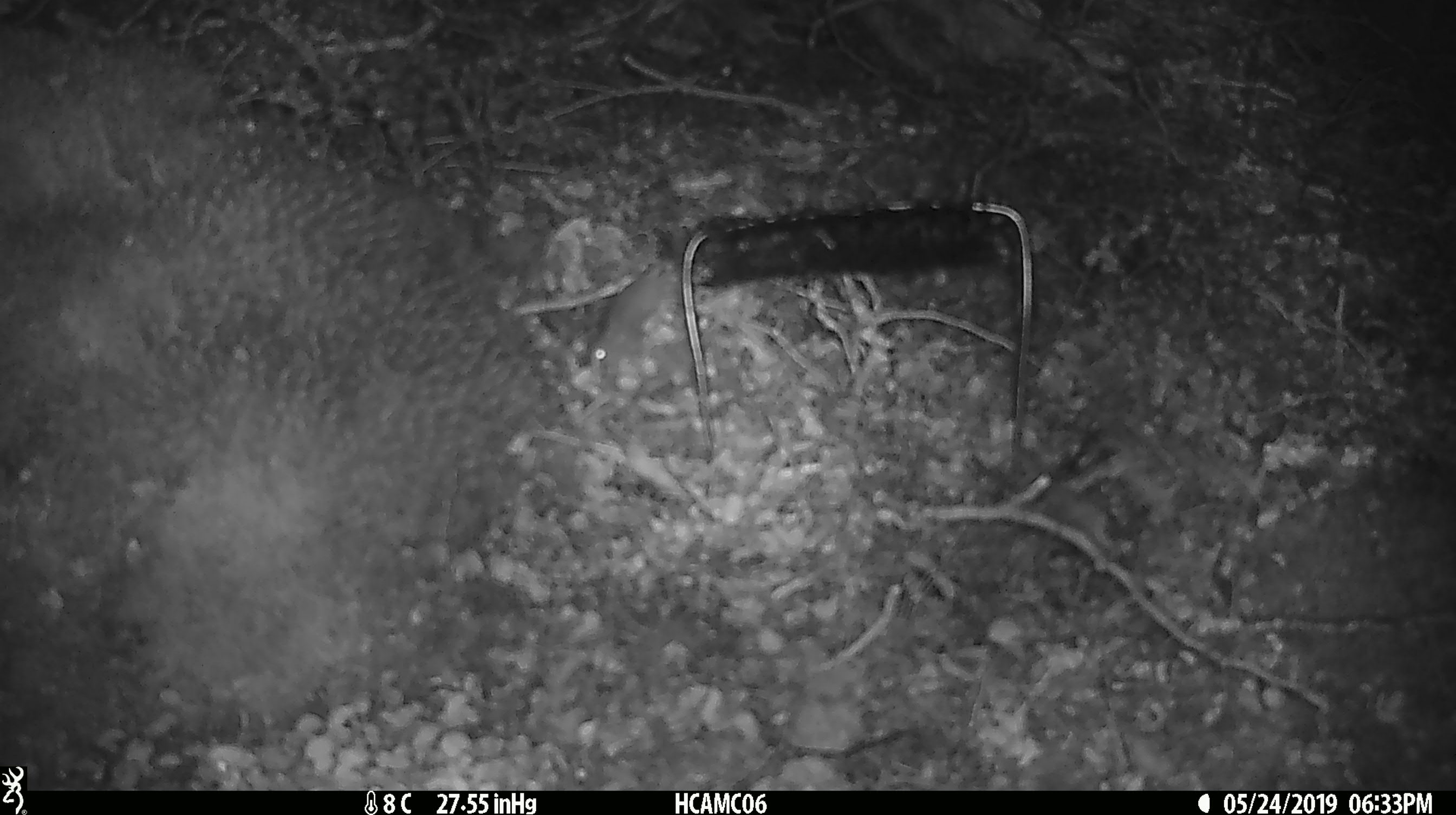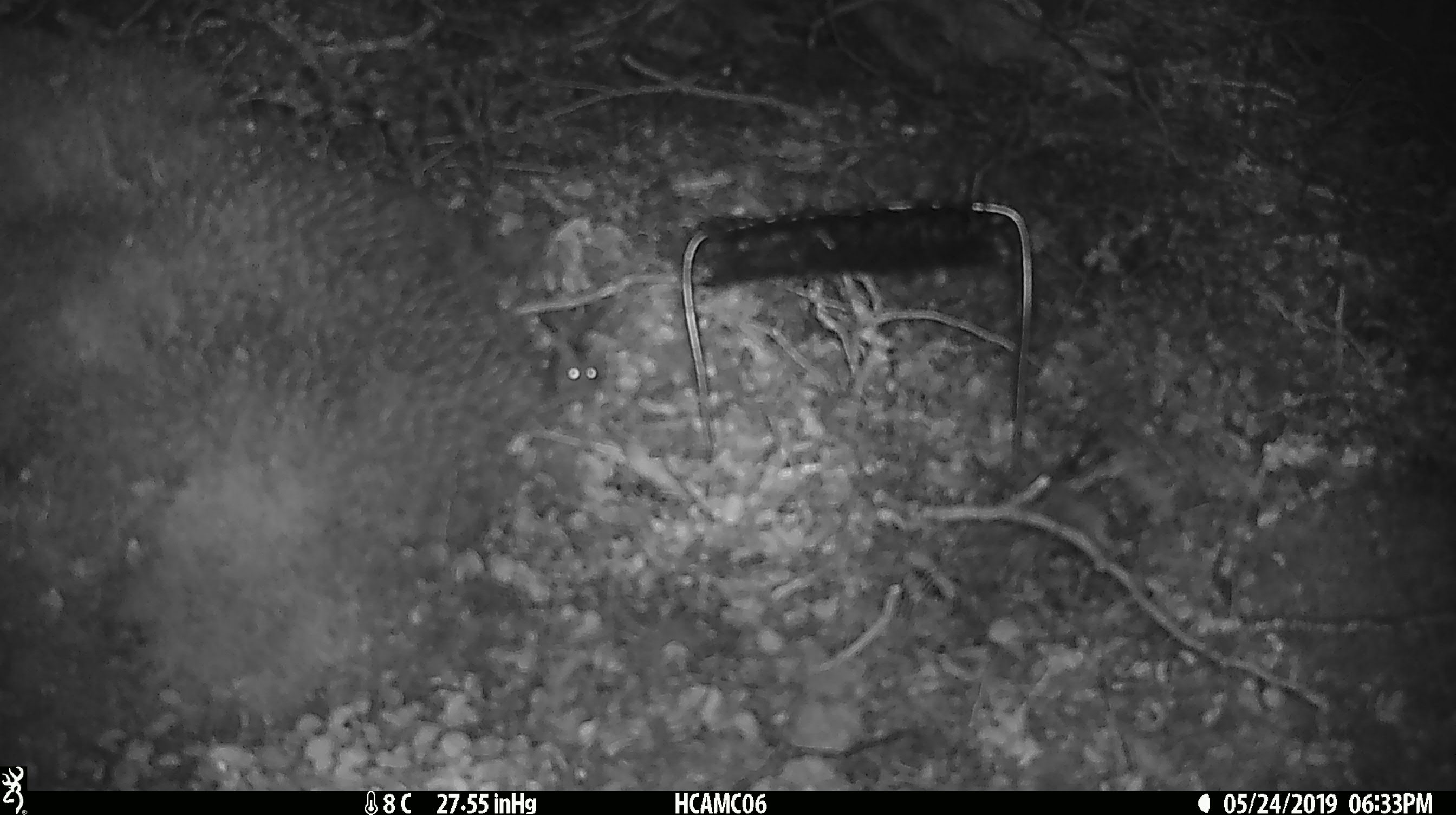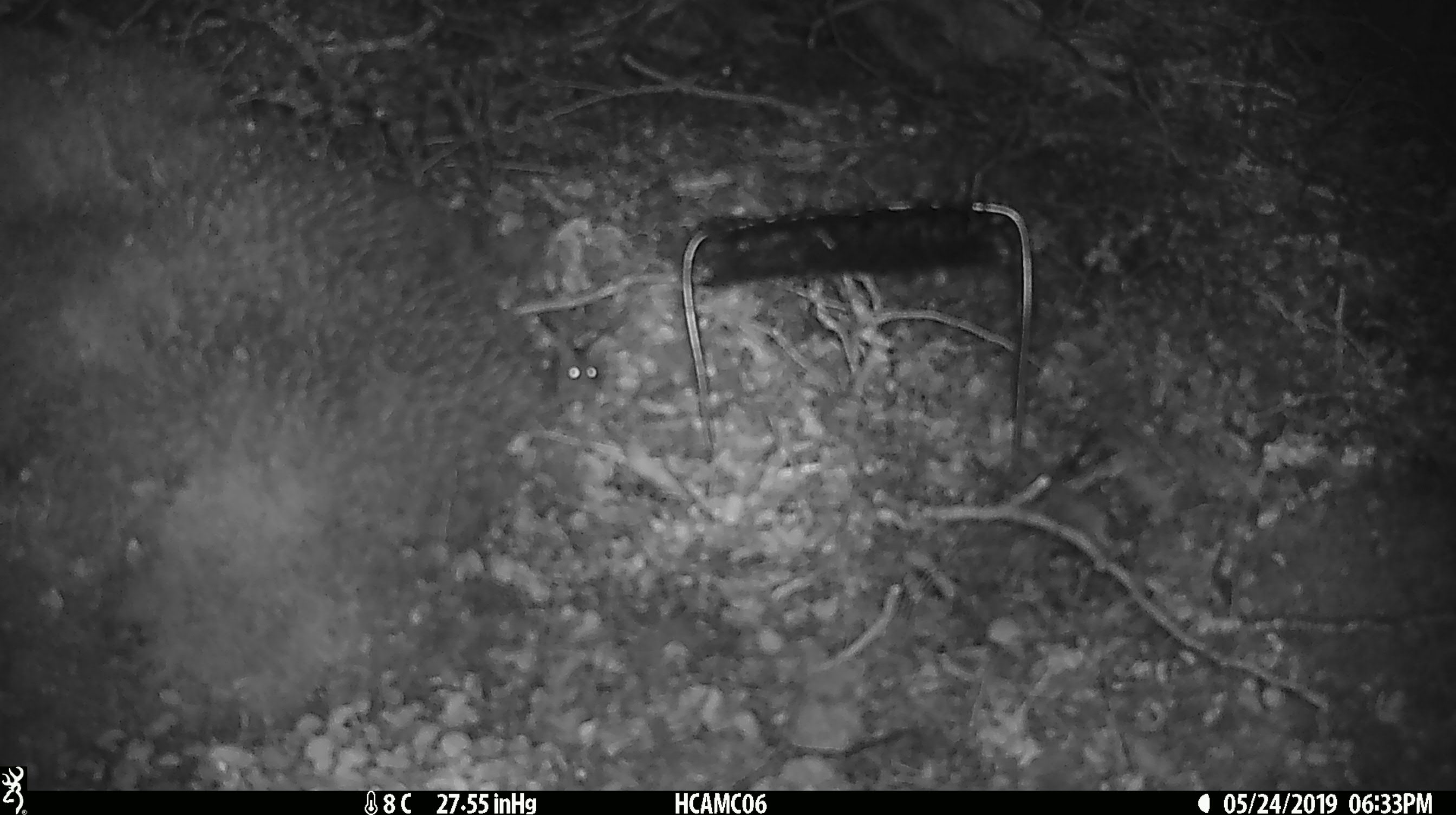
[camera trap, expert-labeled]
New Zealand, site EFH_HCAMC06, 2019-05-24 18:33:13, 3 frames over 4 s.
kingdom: Animalia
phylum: Chordata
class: Mammalia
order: Rodentia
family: Muridae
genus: Mus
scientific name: Mus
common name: mouse